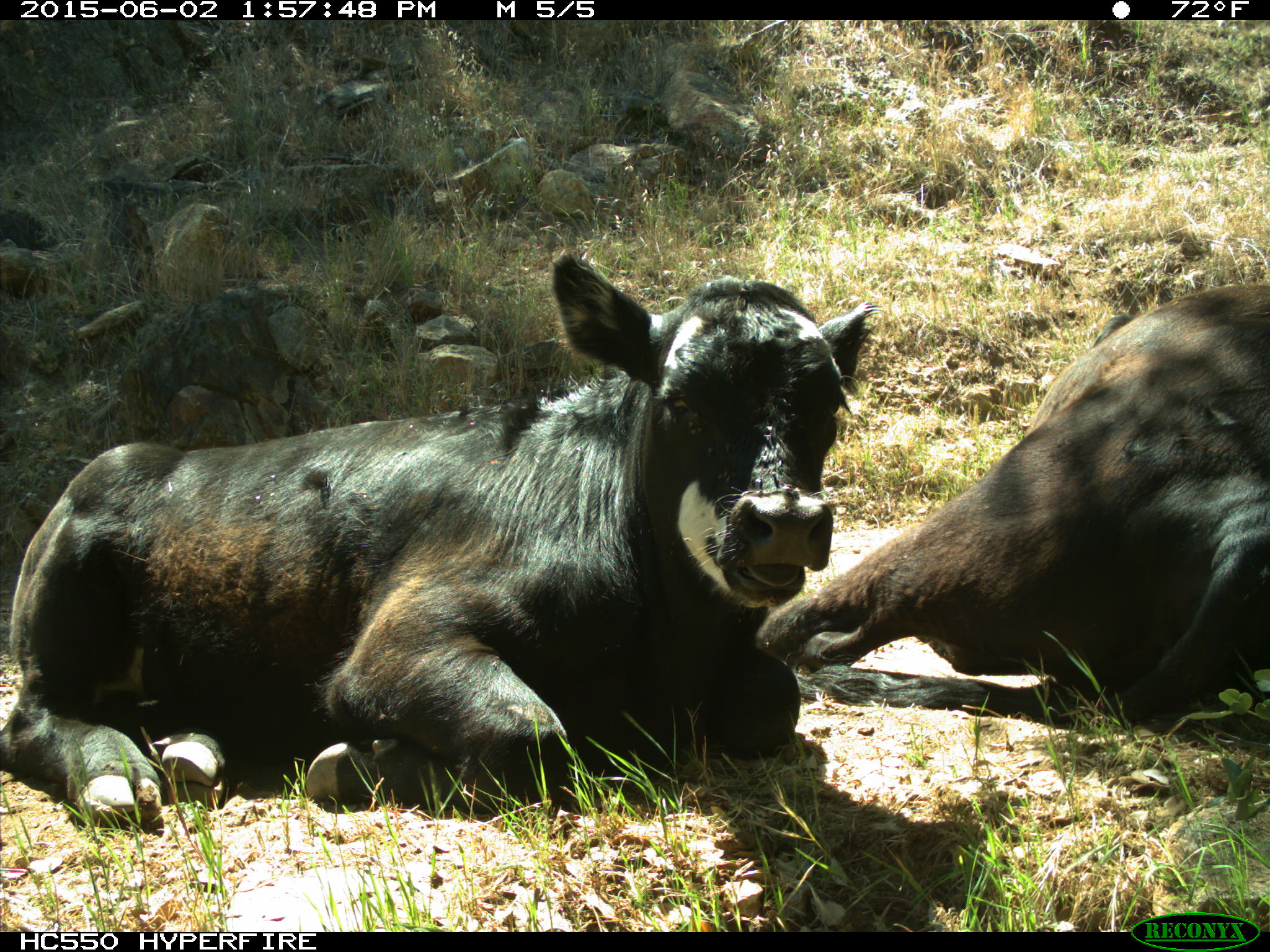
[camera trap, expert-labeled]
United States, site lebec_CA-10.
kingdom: Animalia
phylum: Chordata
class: Mammalia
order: Artiodactyla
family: Bovidae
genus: Bos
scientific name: Bos taurus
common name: domestic cow